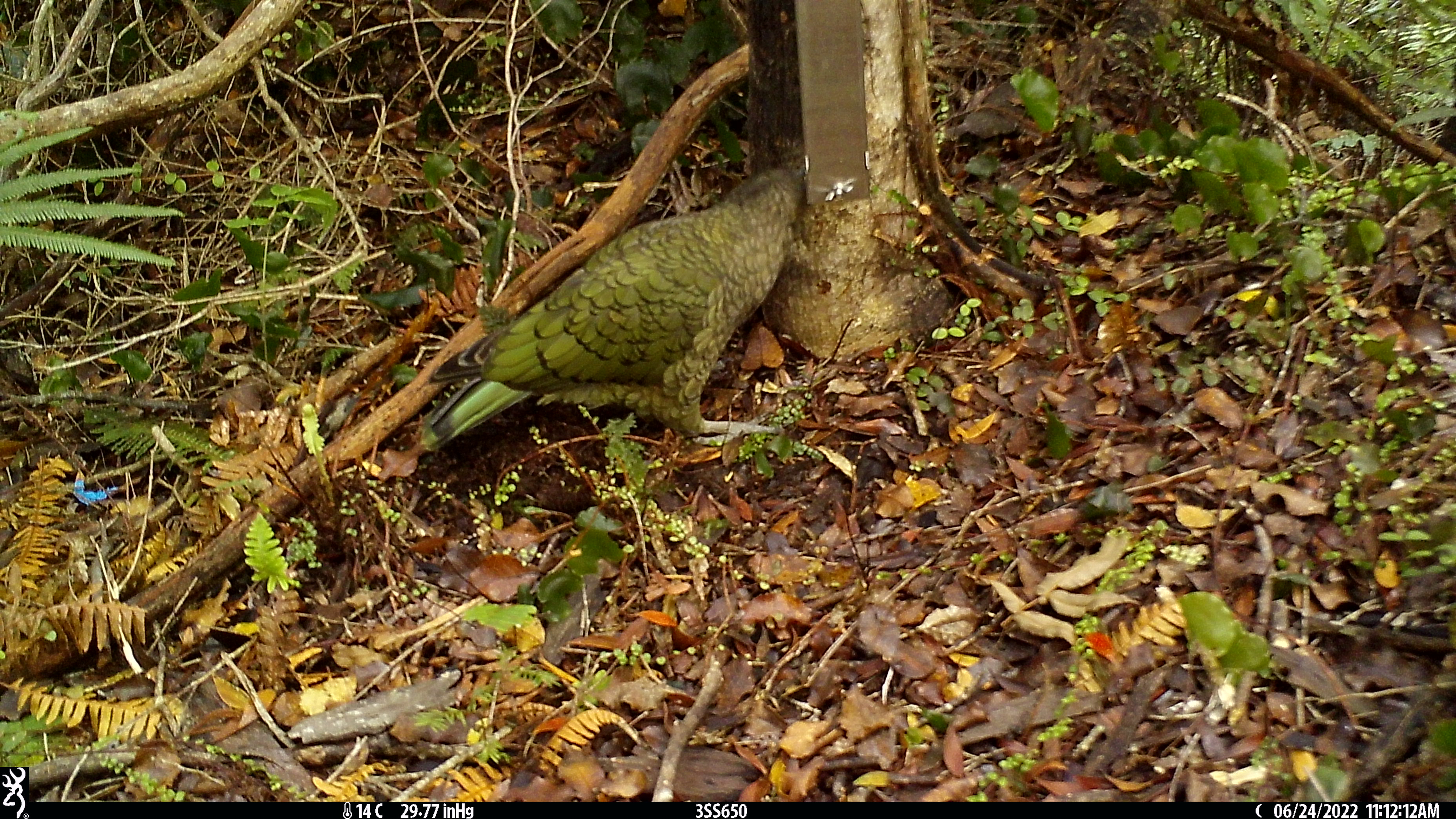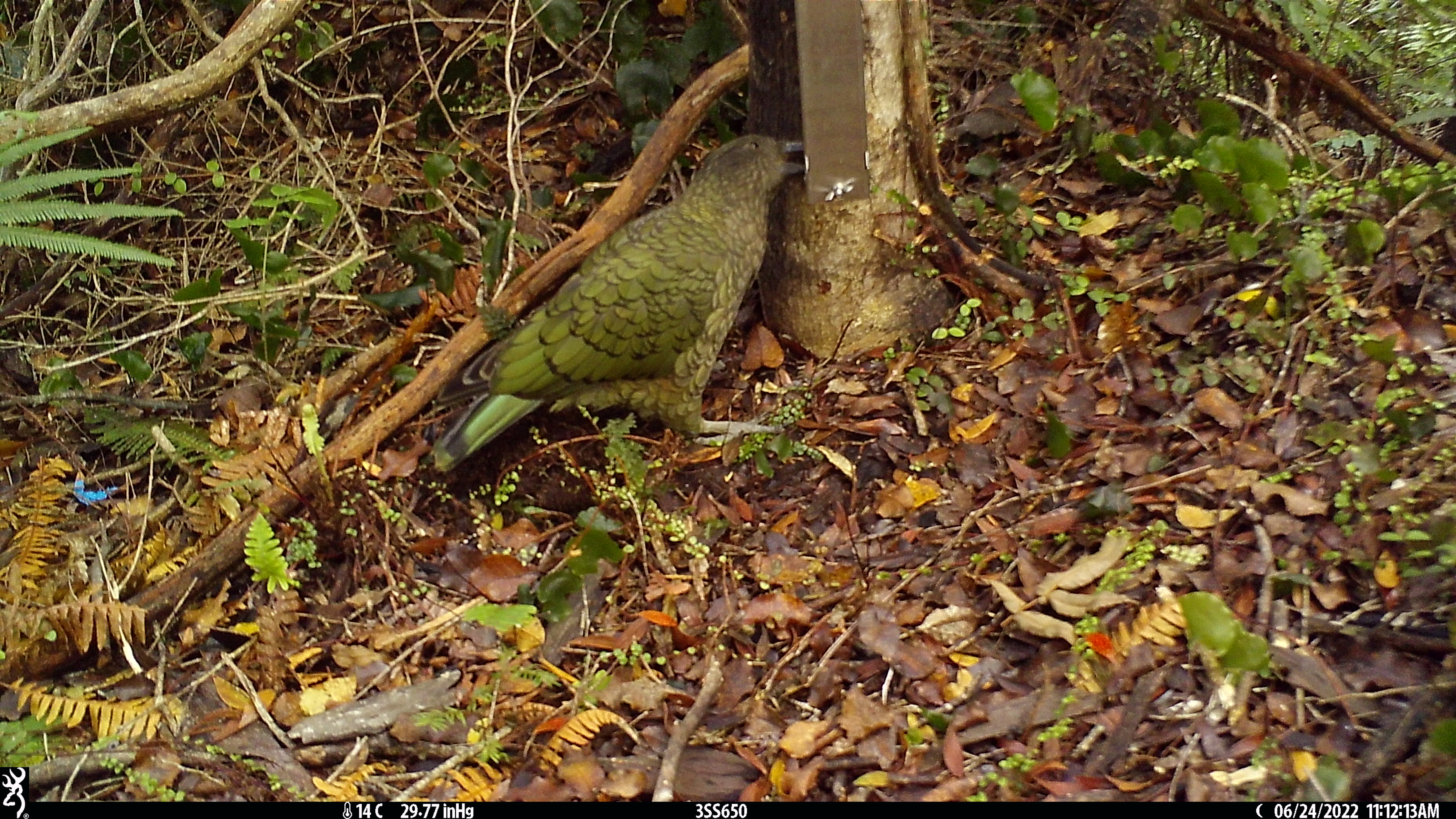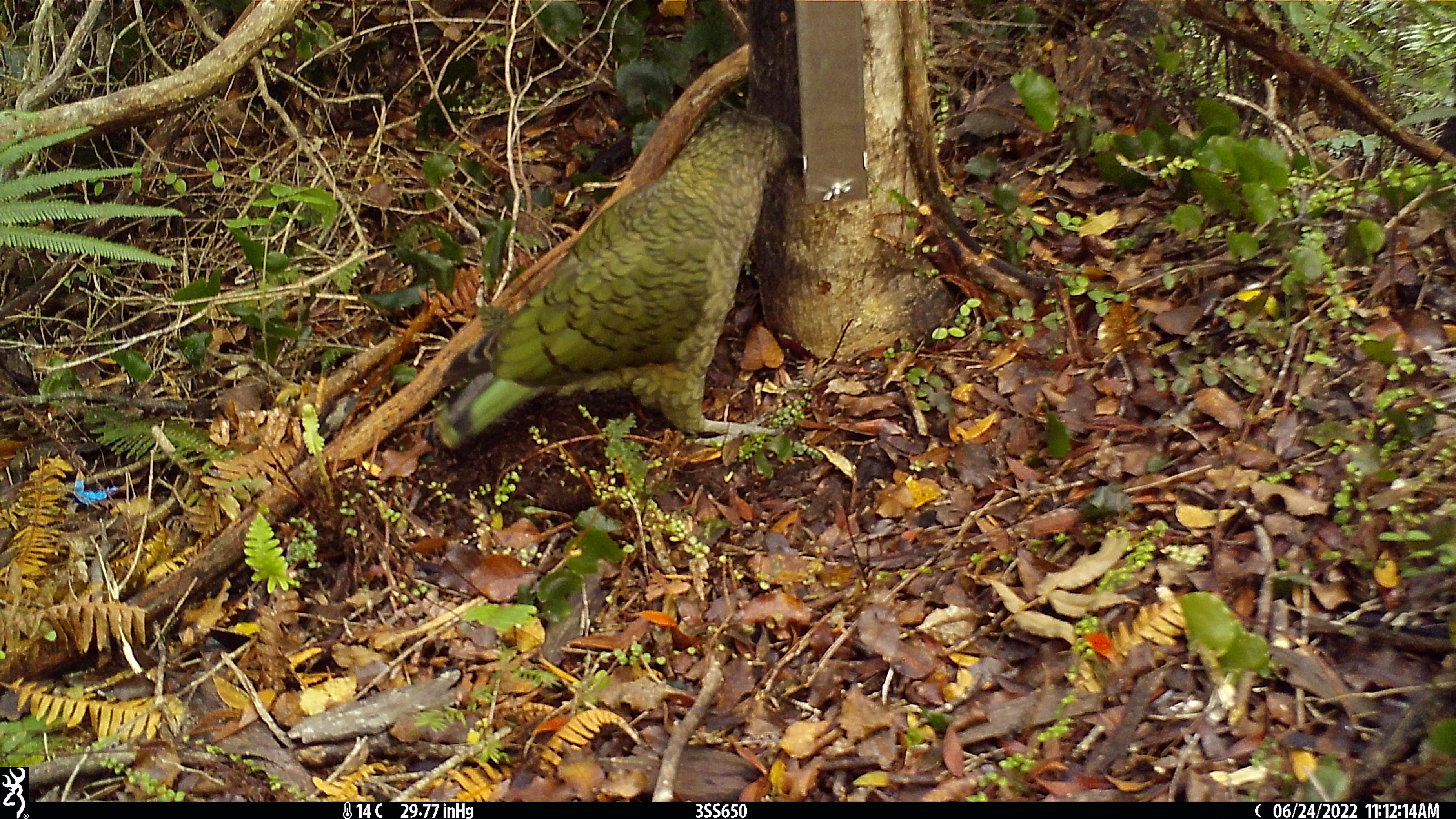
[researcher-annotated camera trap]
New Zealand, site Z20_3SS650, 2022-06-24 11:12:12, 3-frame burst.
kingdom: Animalia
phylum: Chordata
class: Aves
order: Psittaciformes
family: Strigopidae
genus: Nestor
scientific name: Nestor notabilis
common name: kea